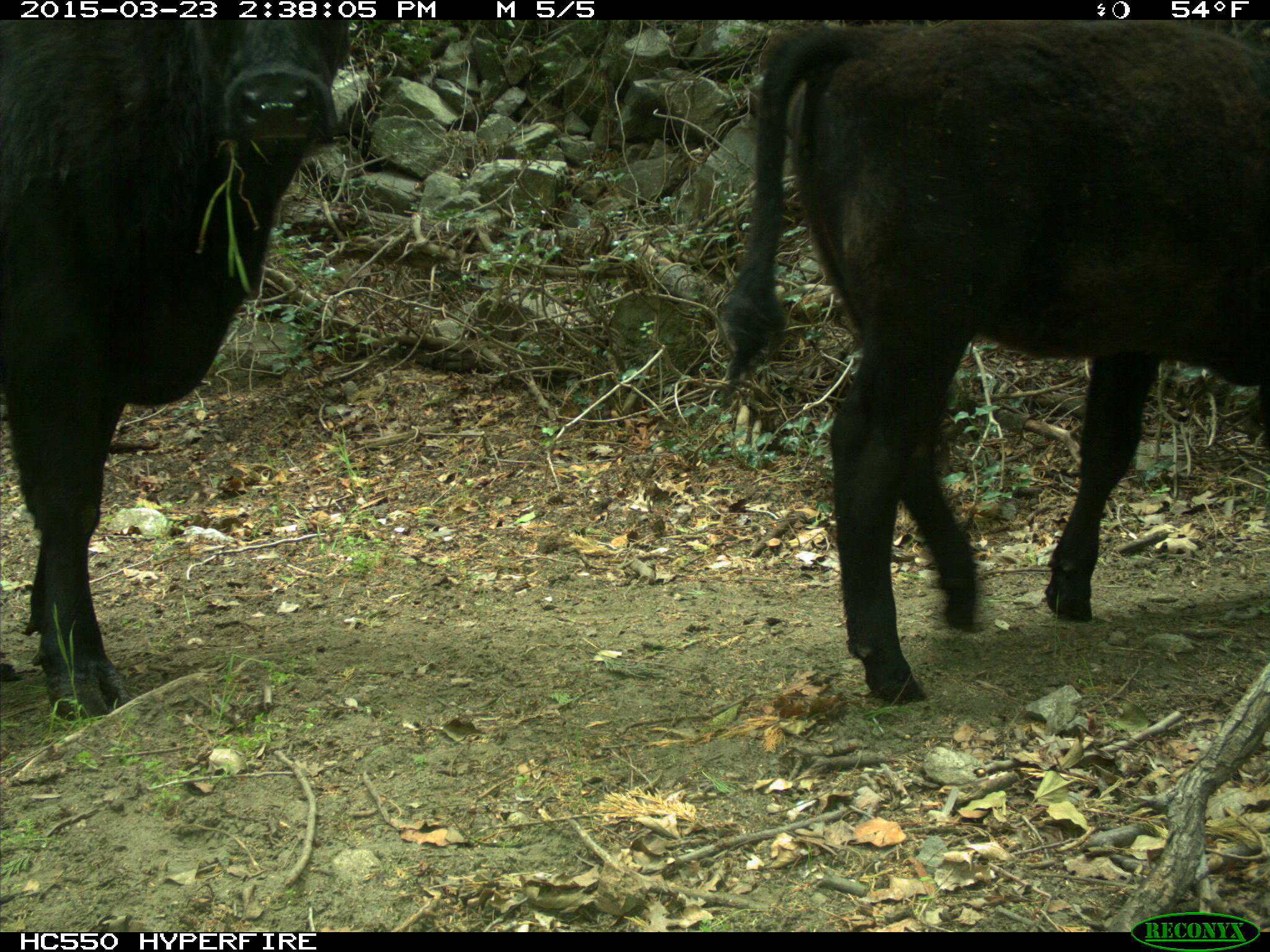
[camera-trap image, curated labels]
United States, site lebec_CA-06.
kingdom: Animalia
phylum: Chordata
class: Mammalia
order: Artiodactyla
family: Bovidae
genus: Bos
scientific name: Bos taurus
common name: domestic cow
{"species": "Bos taurus (domestic cow)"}